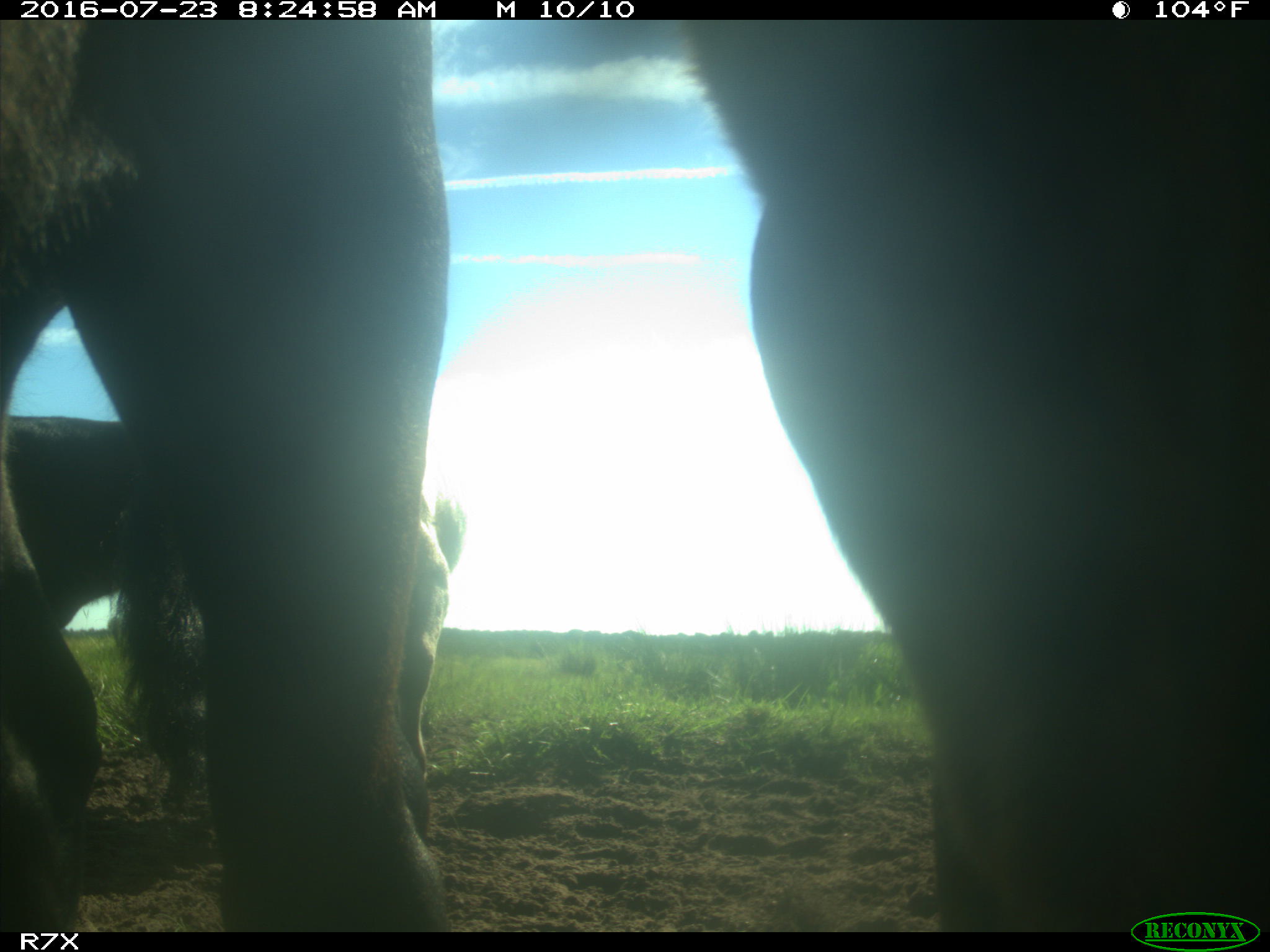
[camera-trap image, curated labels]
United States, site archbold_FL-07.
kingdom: Animalia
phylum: Chordata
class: Mammalia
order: Artiodactyla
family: Bovidae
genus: Bos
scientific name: Bos taurus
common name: domestic cow